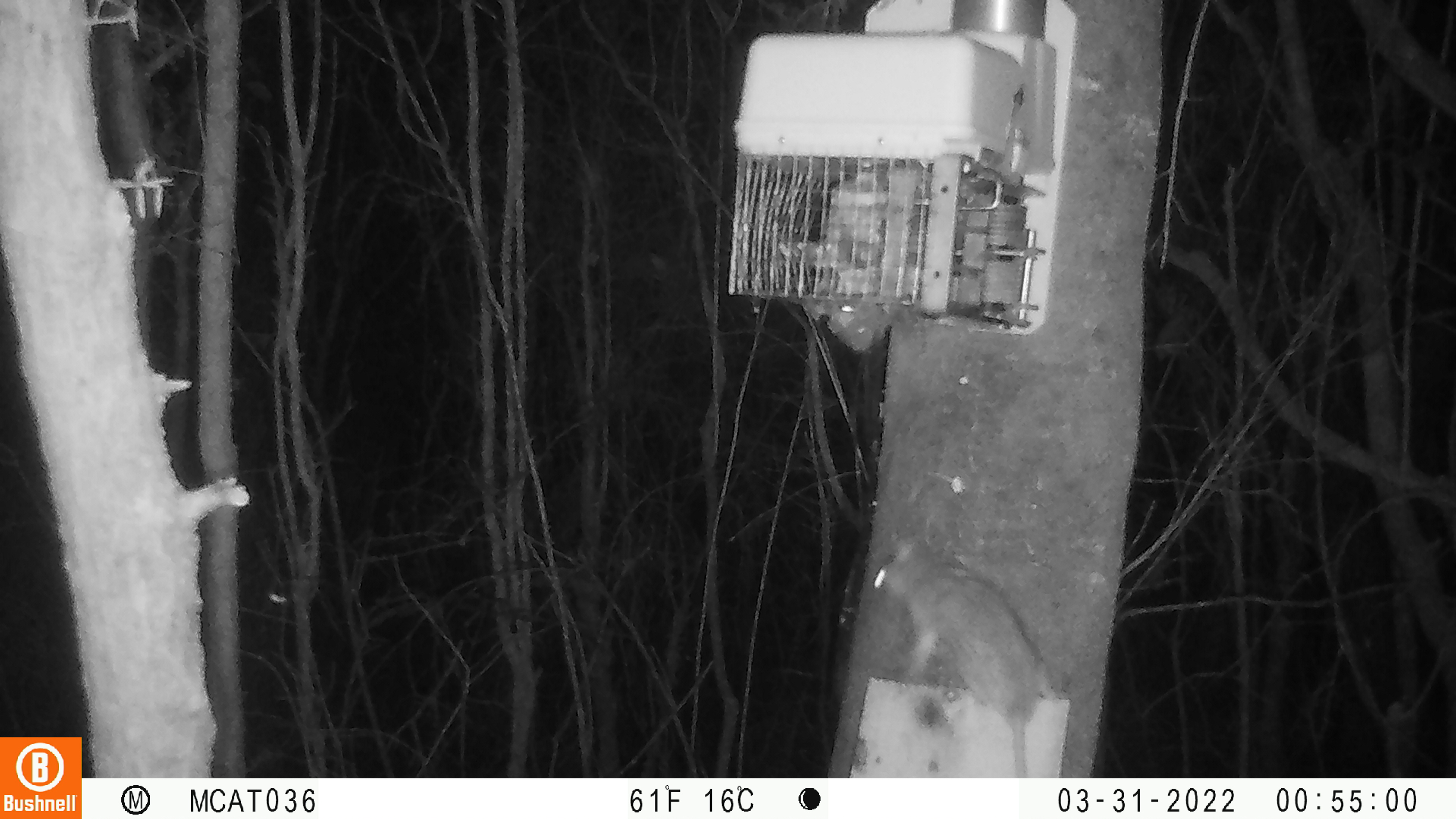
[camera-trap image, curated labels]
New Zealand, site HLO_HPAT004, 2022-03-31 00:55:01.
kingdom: Animalia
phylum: Chordata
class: Mammalia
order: Rodentia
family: Muridae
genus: Rattus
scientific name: Rattus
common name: rat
Rat (Rattus).